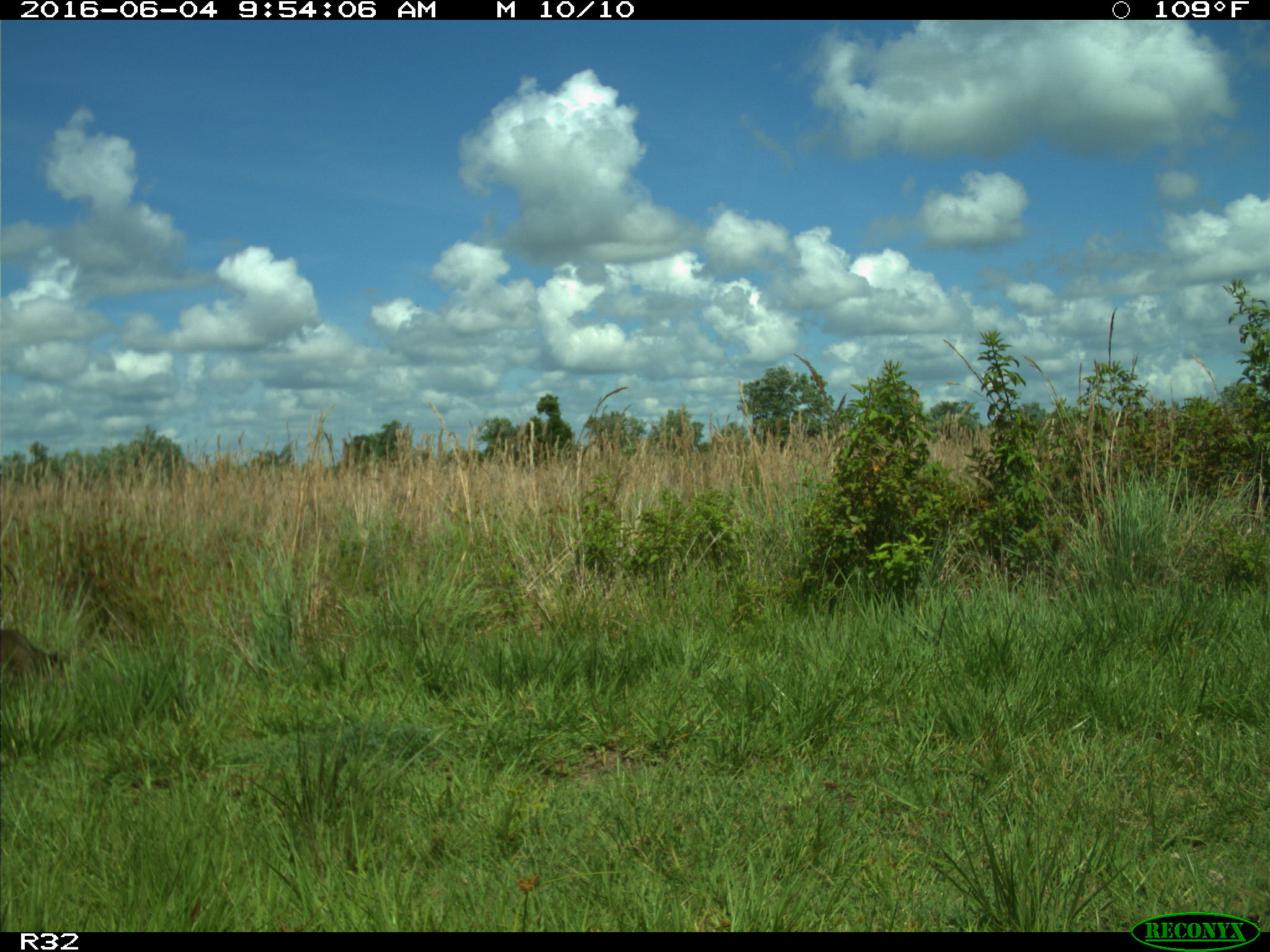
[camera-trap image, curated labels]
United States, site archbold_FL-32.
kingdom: Animalia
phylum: Chordata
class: Mammalia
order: Carnivora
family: Procyonidae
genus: Procyon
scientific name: Procyon lotor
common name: common raccoon